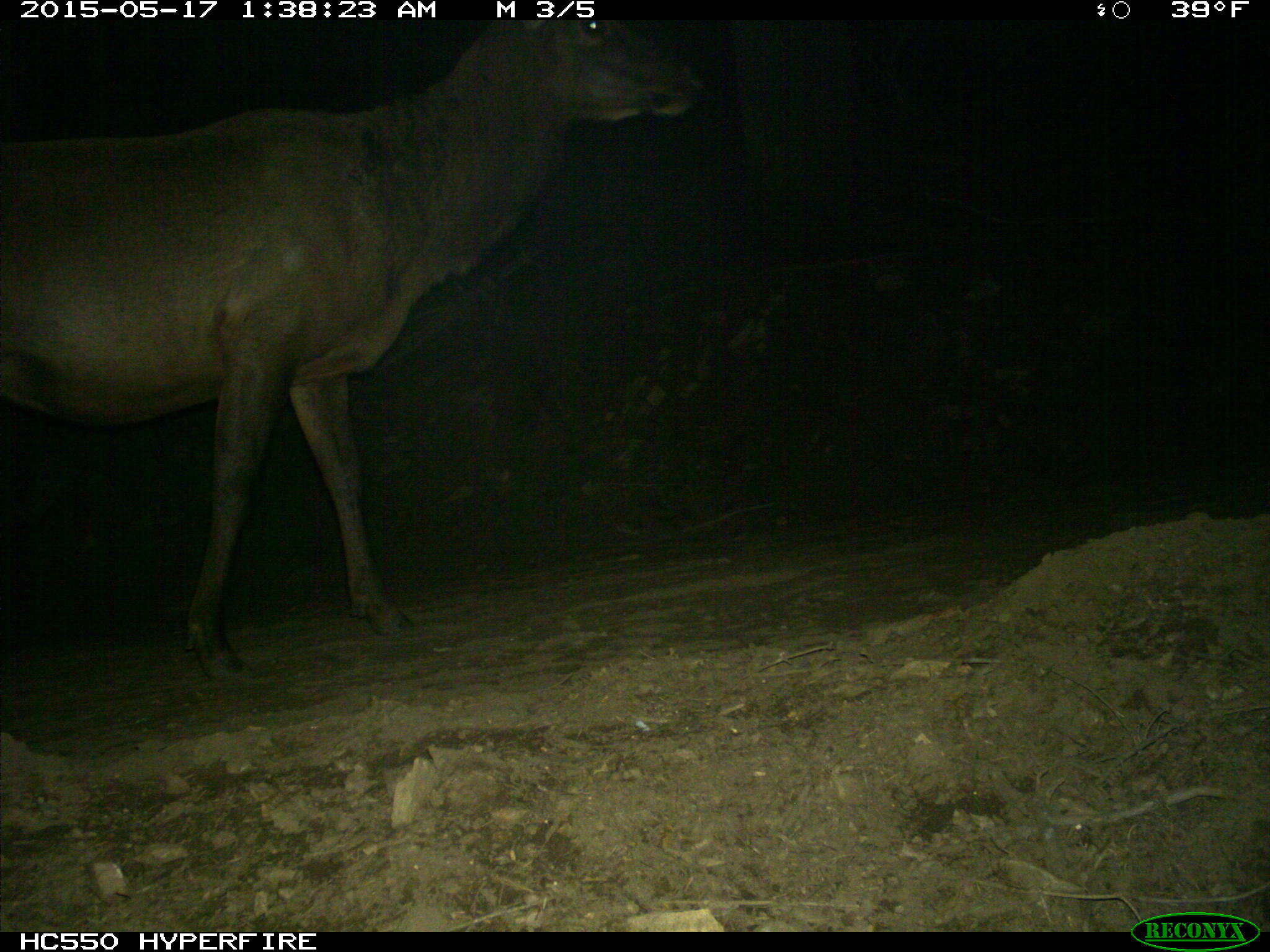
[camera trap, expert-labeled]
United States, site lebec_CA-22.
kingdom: Animalia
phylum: Chordata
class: Mammalia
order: Artiodactyla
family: Cervidae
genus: Cervus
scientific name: Cervus canadensis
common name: elk